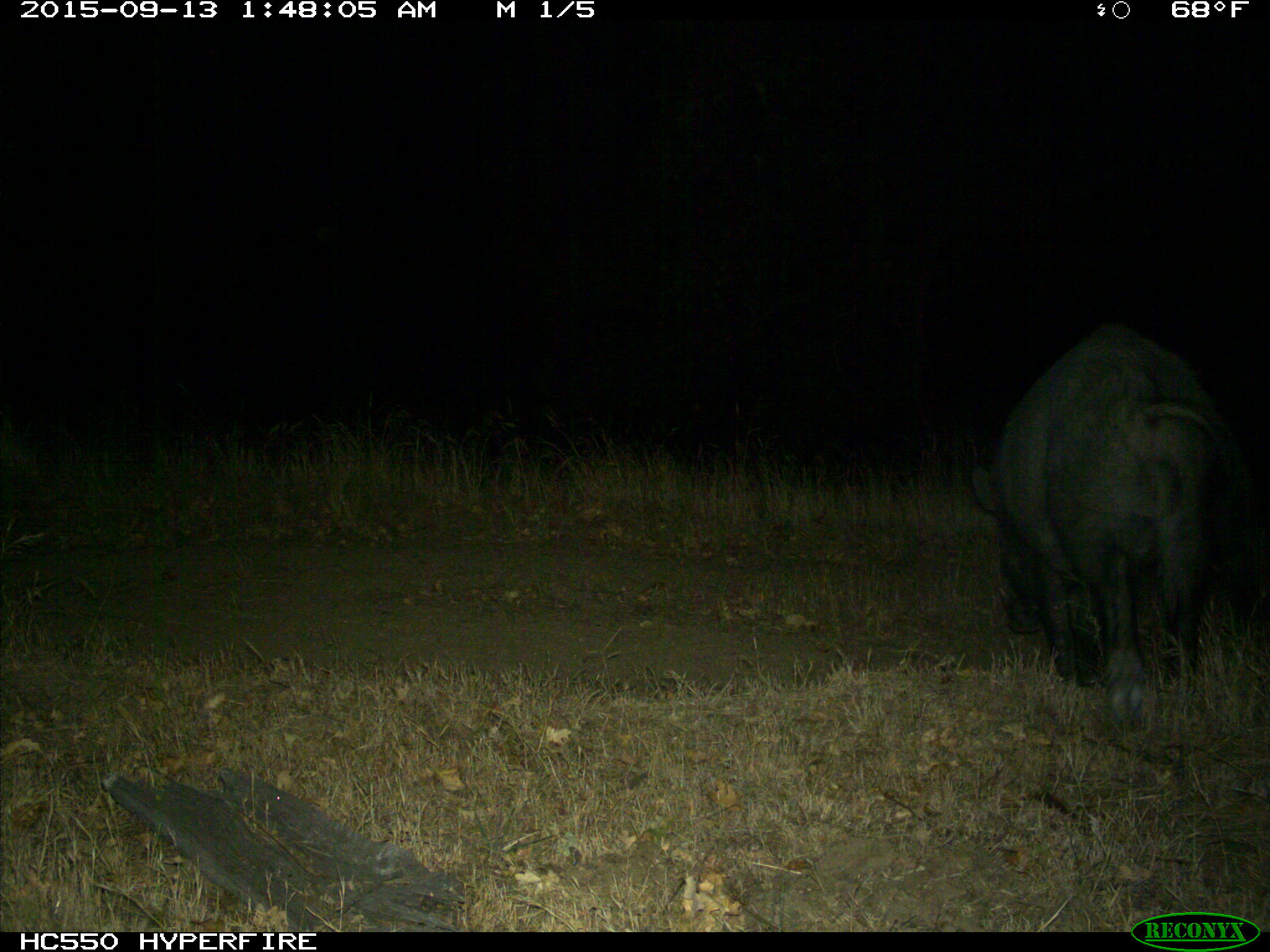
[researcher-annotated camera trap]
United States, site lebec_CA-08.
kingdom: Animalia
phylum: Chordata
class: Mammalia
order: Artiodactyla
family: Suidae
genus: Sus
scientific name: Sus scrofa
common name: wild boar